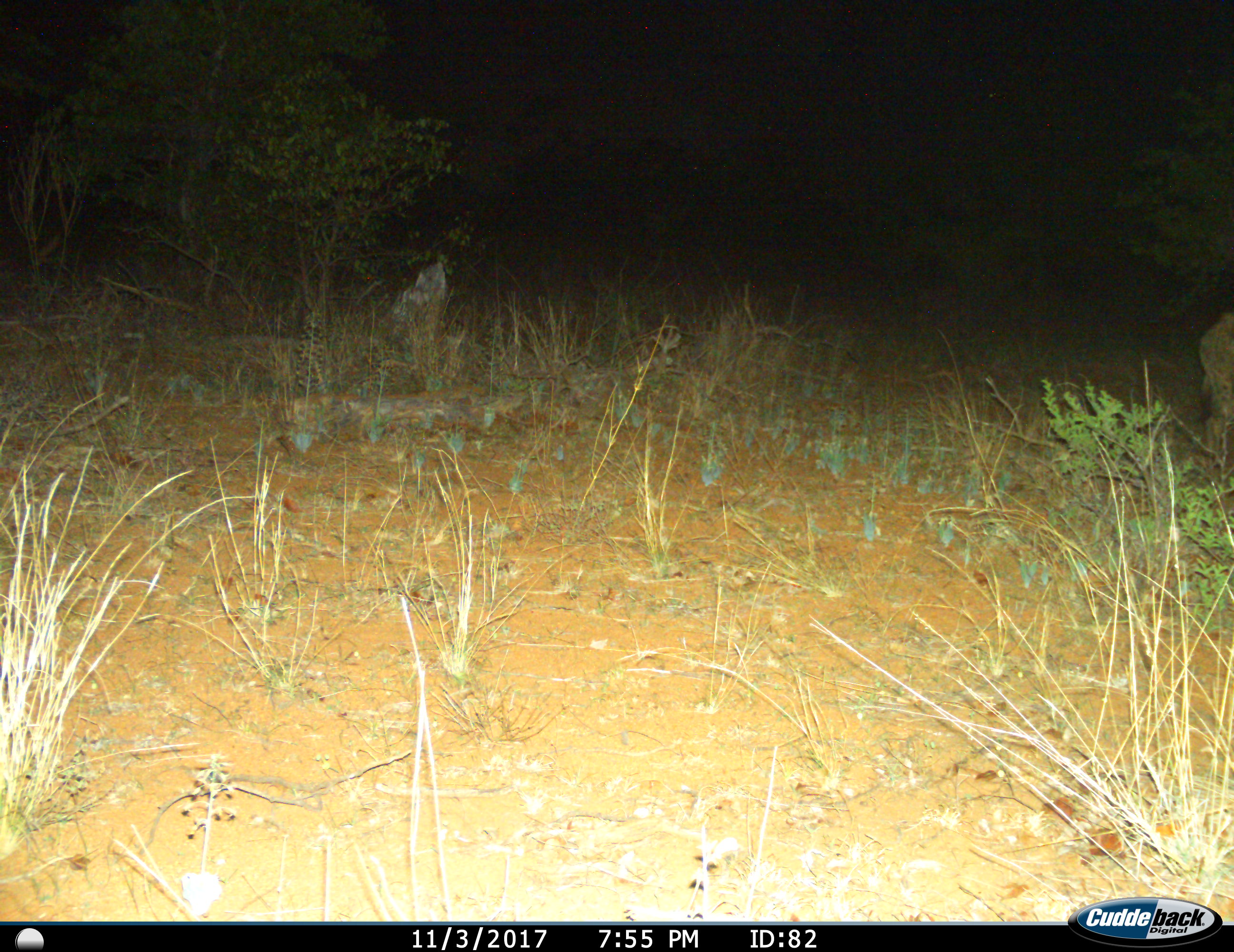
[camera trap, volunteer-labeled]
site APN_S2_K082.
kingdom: Animalia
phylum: Chordata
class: Mammalia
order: Carnivora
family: Hyaenidae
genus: Crocuta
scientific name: Crocuta crocuta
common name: spotted hyena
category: hyenaspotted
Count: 1.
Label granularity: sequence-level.